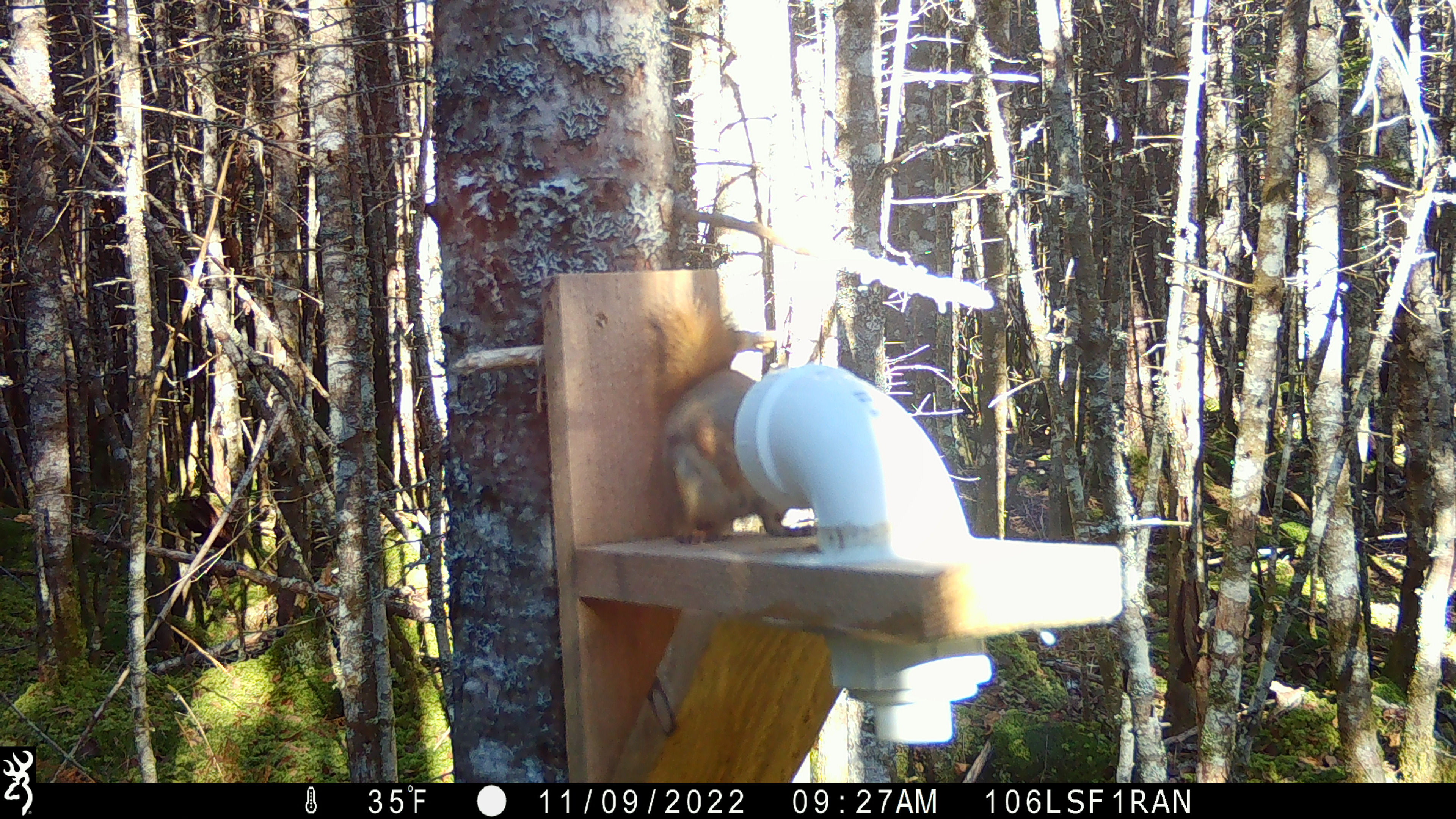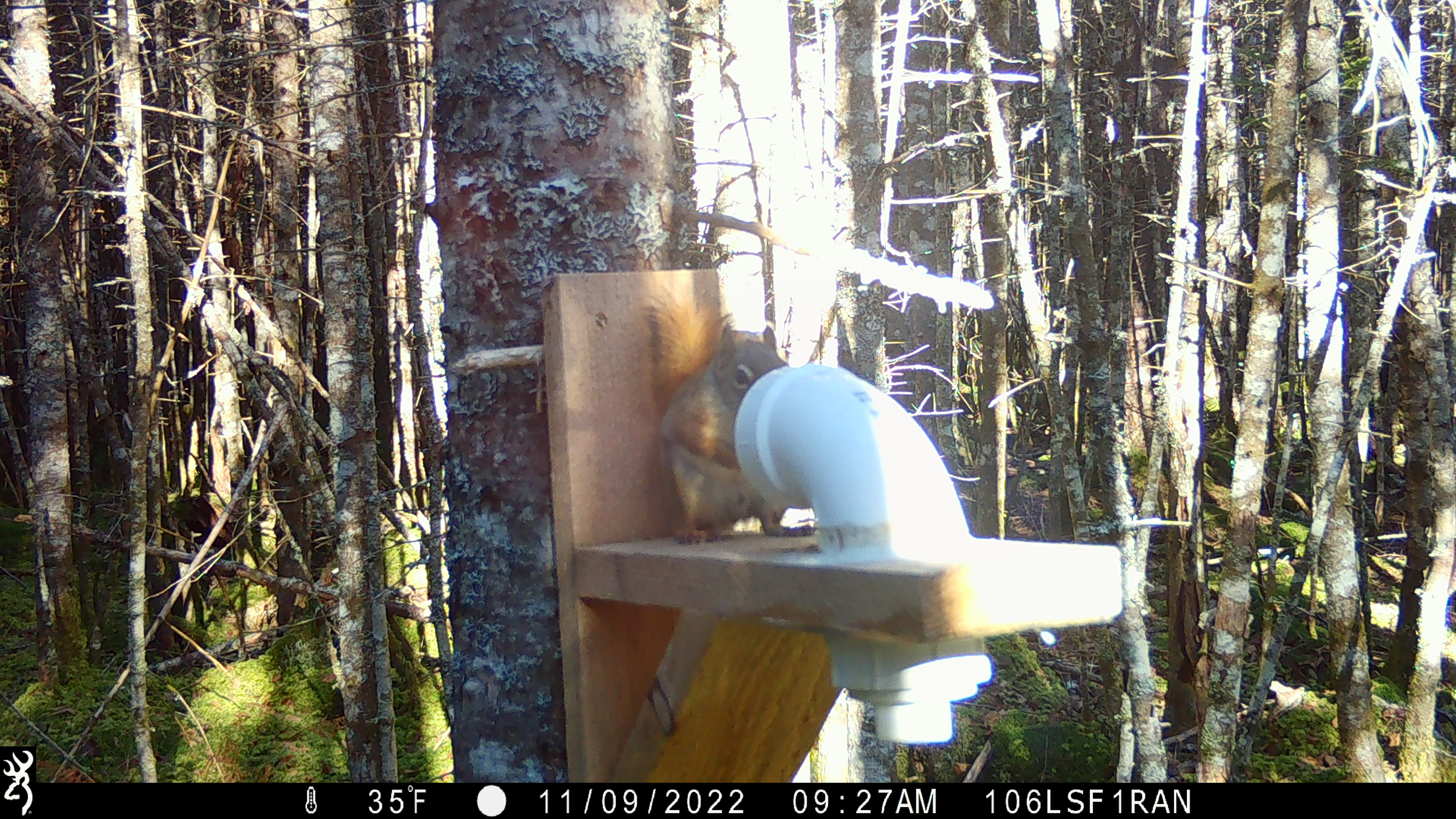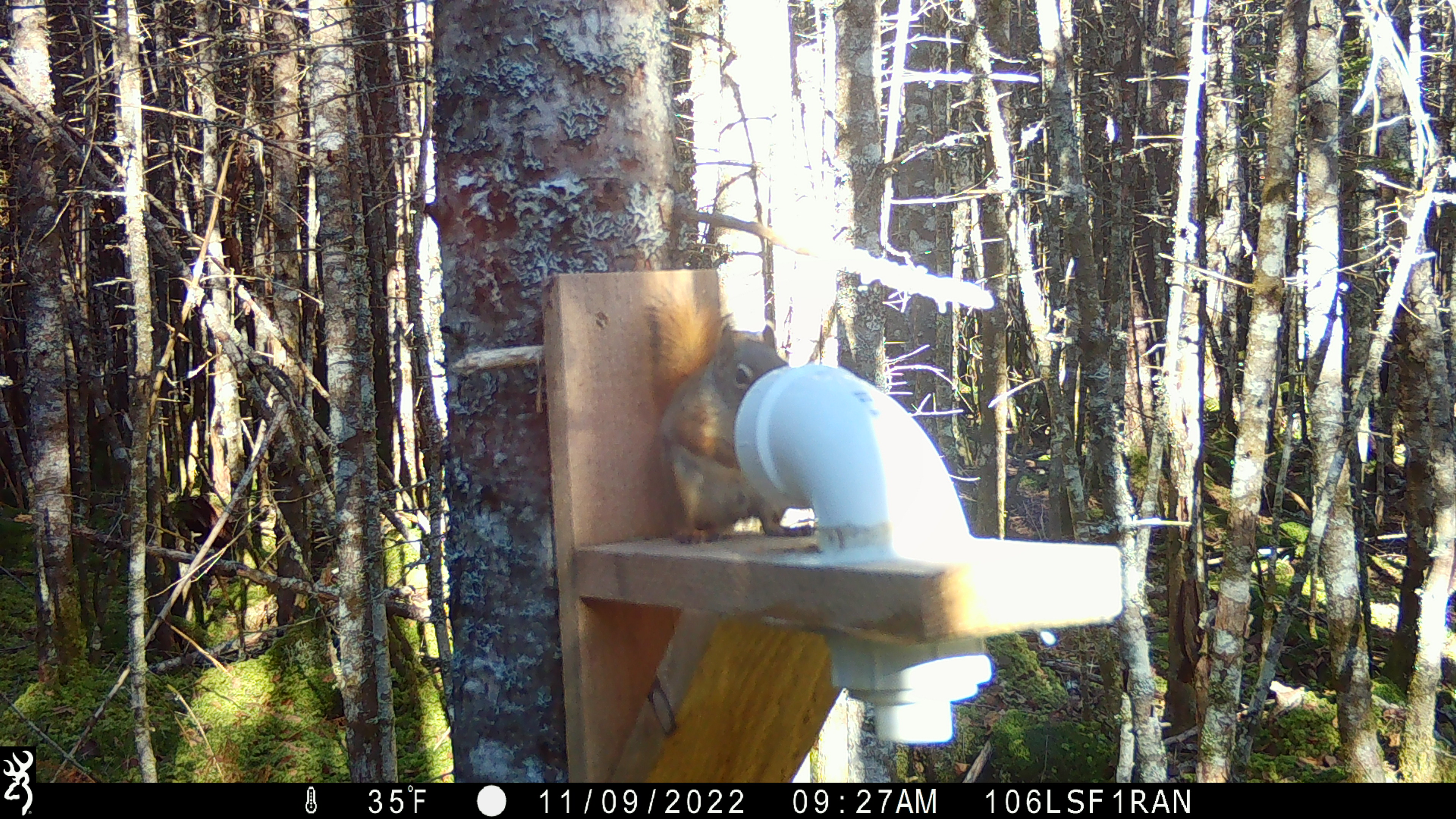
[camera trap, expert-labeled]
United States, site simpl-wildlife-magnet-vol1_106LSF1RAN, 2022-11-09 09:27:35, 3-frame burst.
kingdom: Animalia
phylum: Chordata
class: Mammalia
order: Rodentia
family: Sciuridae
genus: Tamiasciurus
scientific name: Tamiasciurus hudsonicus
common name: red squirrel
Red squirrel (Tamiasciurus hudsonicus).